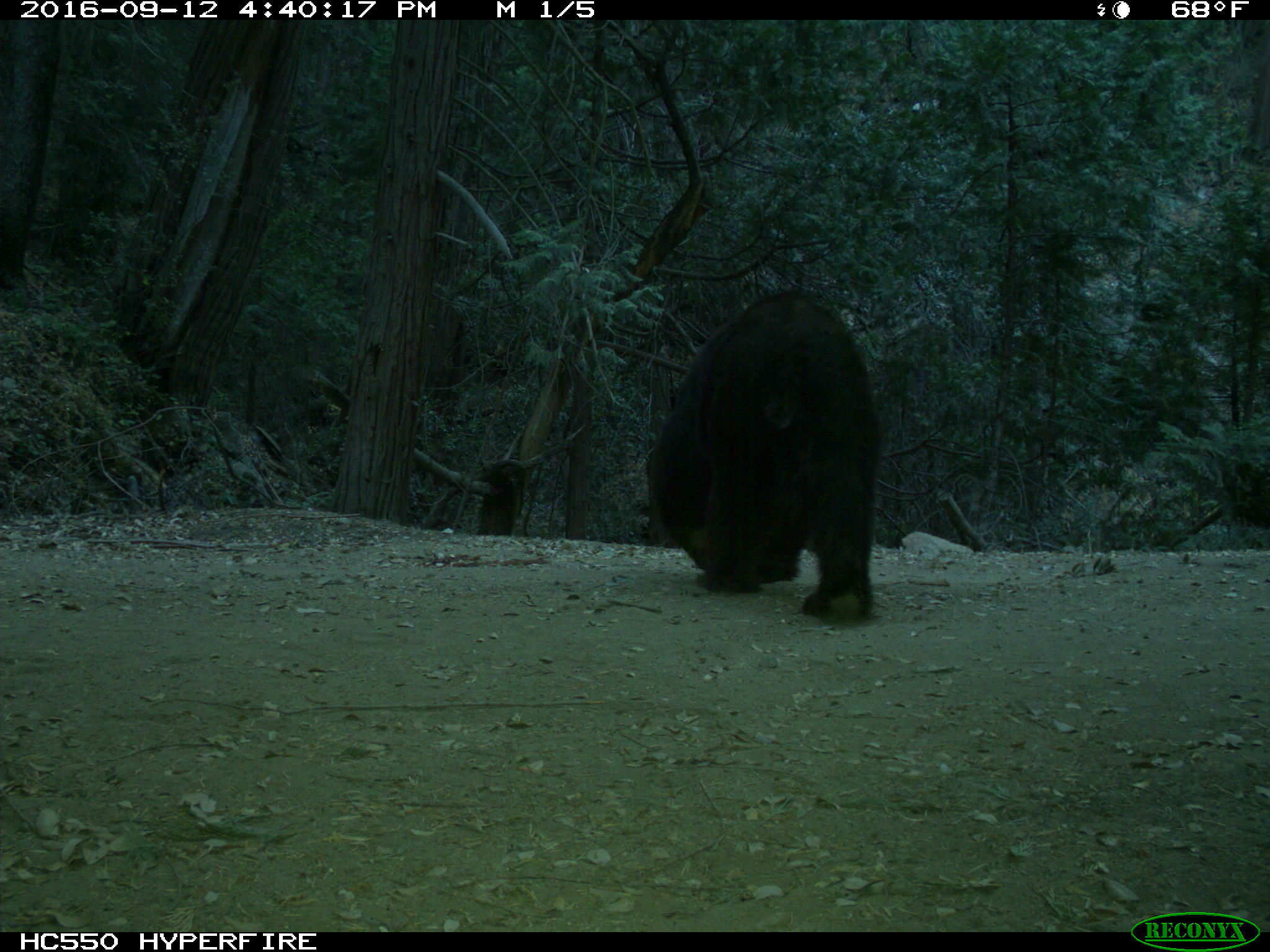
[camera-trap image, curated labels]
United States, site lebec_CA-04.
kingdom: Animalia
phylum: Chordata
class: Mammalia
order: Carnivora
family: Ursidae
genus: Ursus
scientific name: Ursus americanus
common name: american black bear